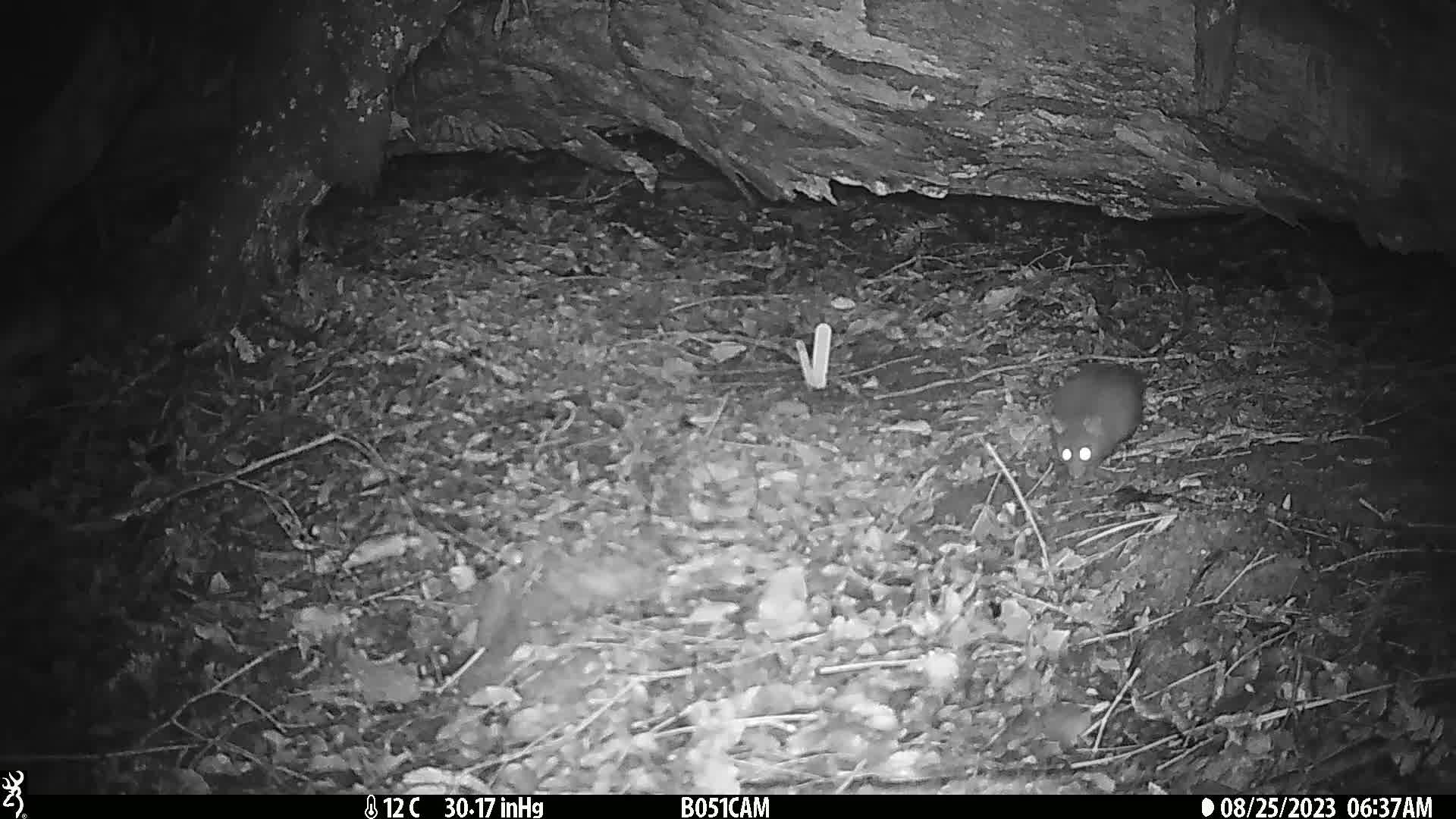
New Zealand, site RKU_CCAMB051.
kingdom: Animalia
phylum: Chordata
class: Mammalia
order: Rodentia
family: Muridae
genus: Rattus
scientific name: Rattus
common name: rat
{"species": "rat (Rattus)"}